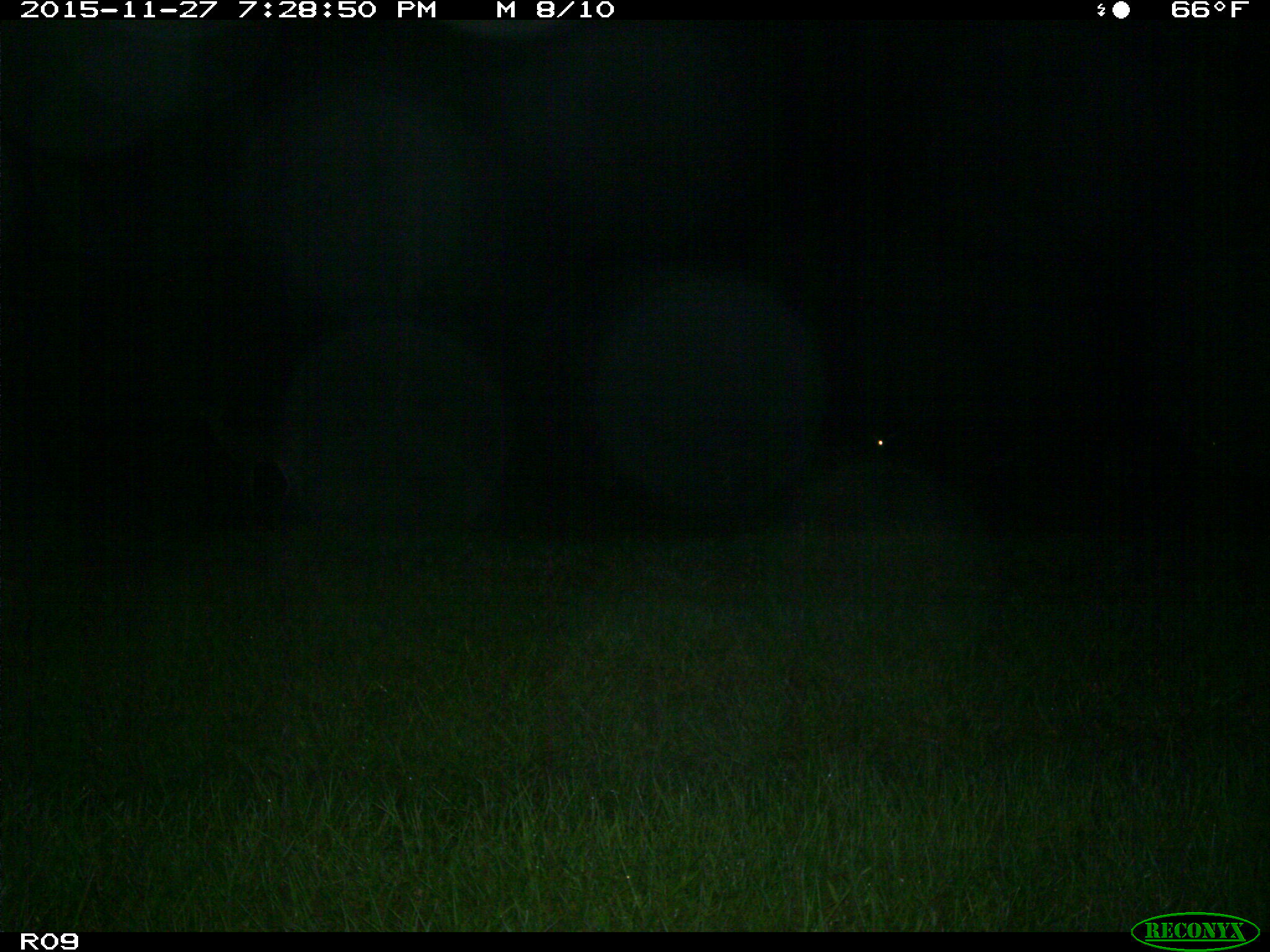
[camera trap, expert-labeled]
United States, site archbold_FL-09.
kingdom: Animalia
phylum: Chordata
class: Mammalia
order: Artiodactyla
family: Cervidae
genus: Odocoileus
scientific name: Odocoileus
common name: deer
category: unidentified deer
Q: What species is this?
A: Unidentified deer (deer) (Odocoileus).